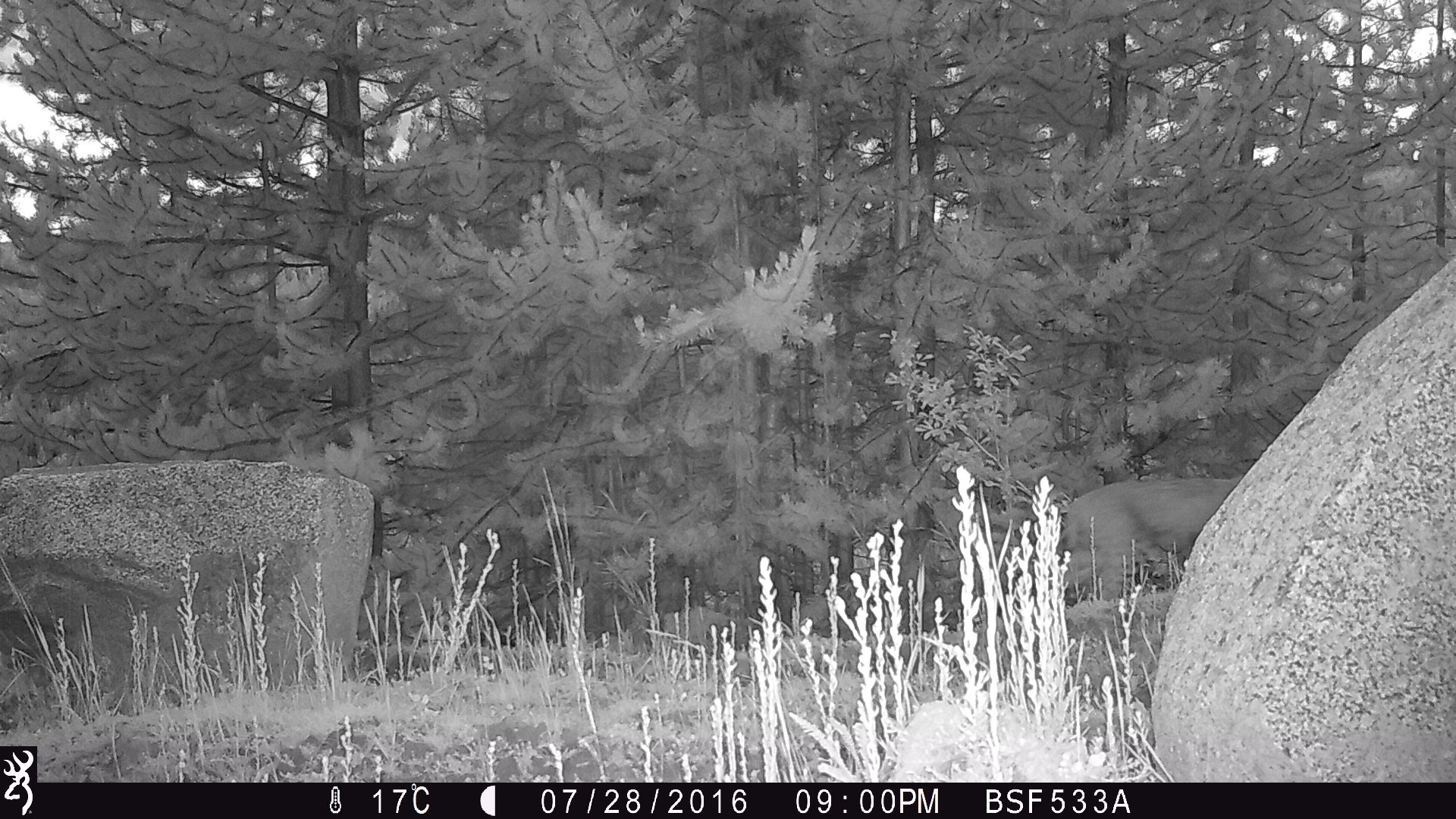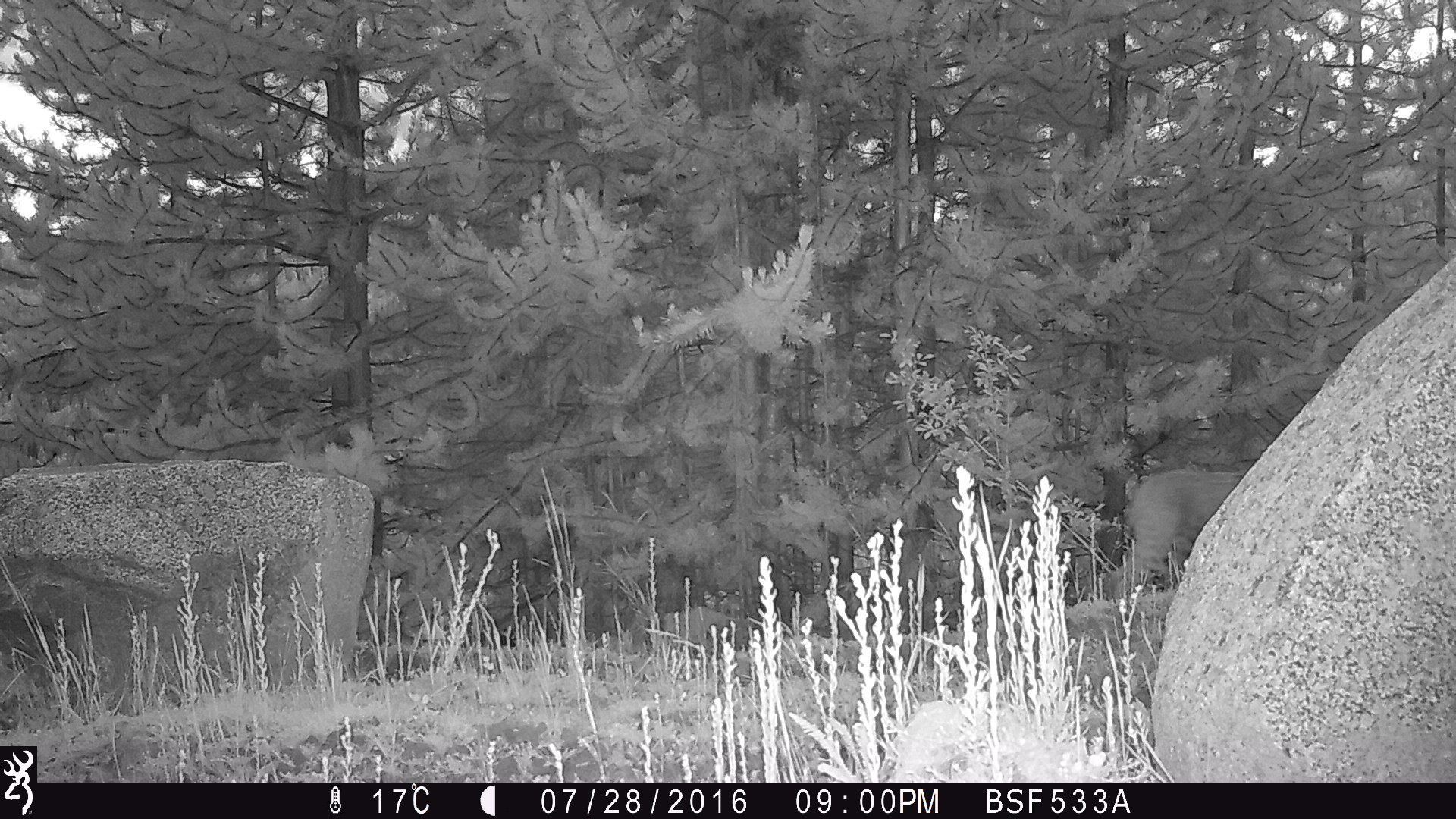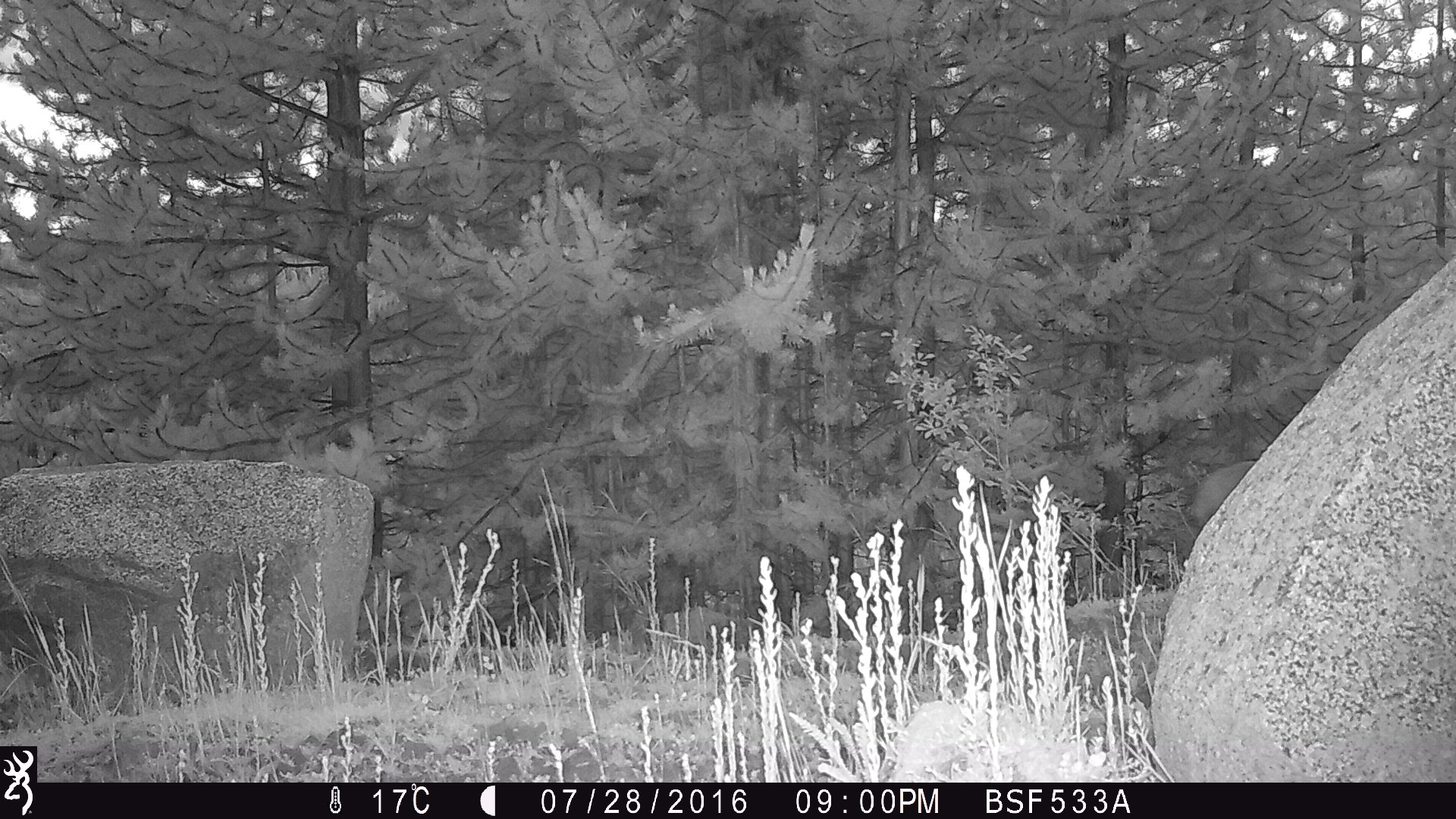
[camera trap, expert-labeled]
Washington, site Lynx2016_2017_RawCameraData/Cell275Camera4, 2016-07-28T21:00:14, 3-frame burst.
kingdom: Animalia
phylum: Chordata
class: Mammalia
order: Carnivora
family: Felidae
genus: Lynx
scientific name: Lynx rufus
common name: bobcat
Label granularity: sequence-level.